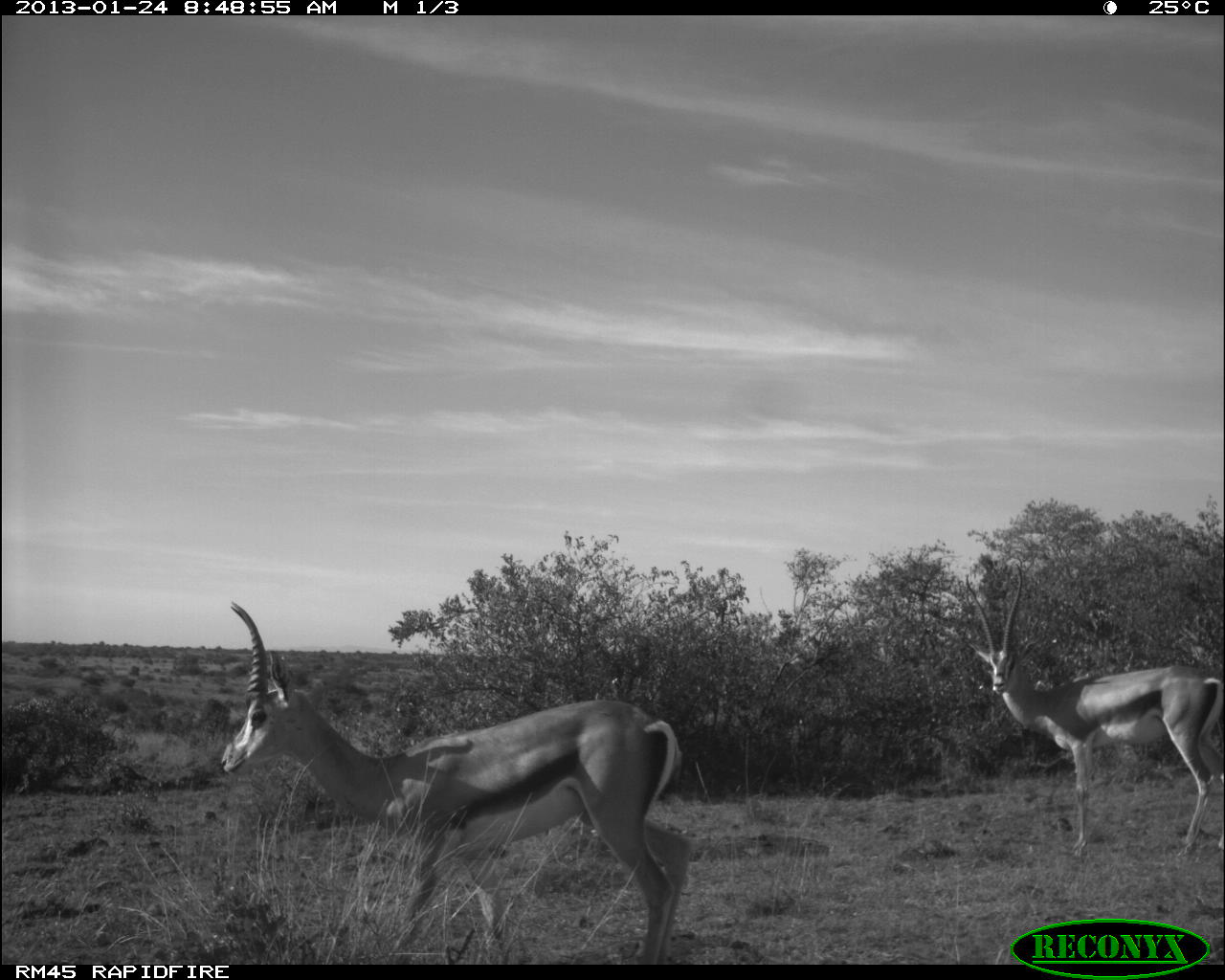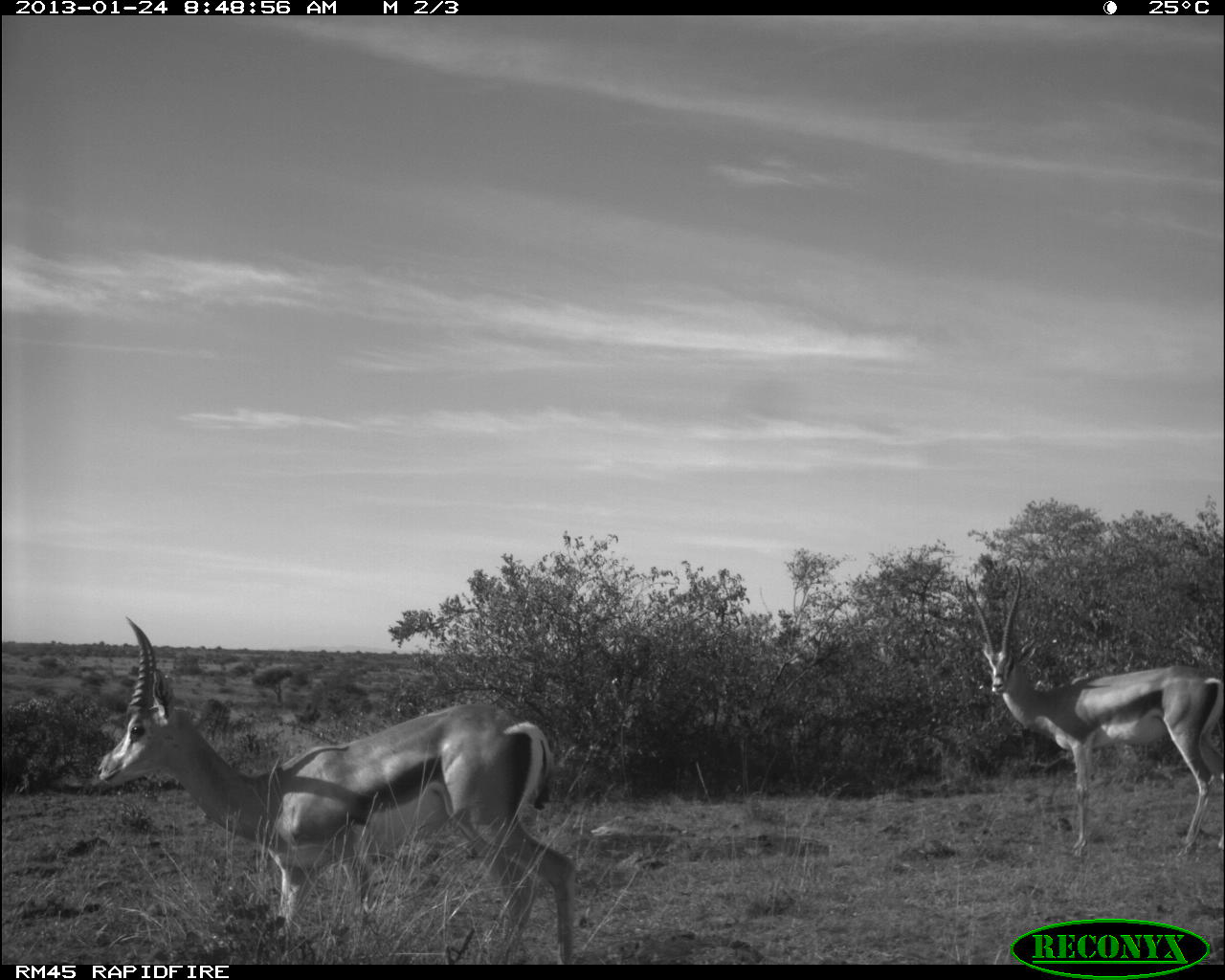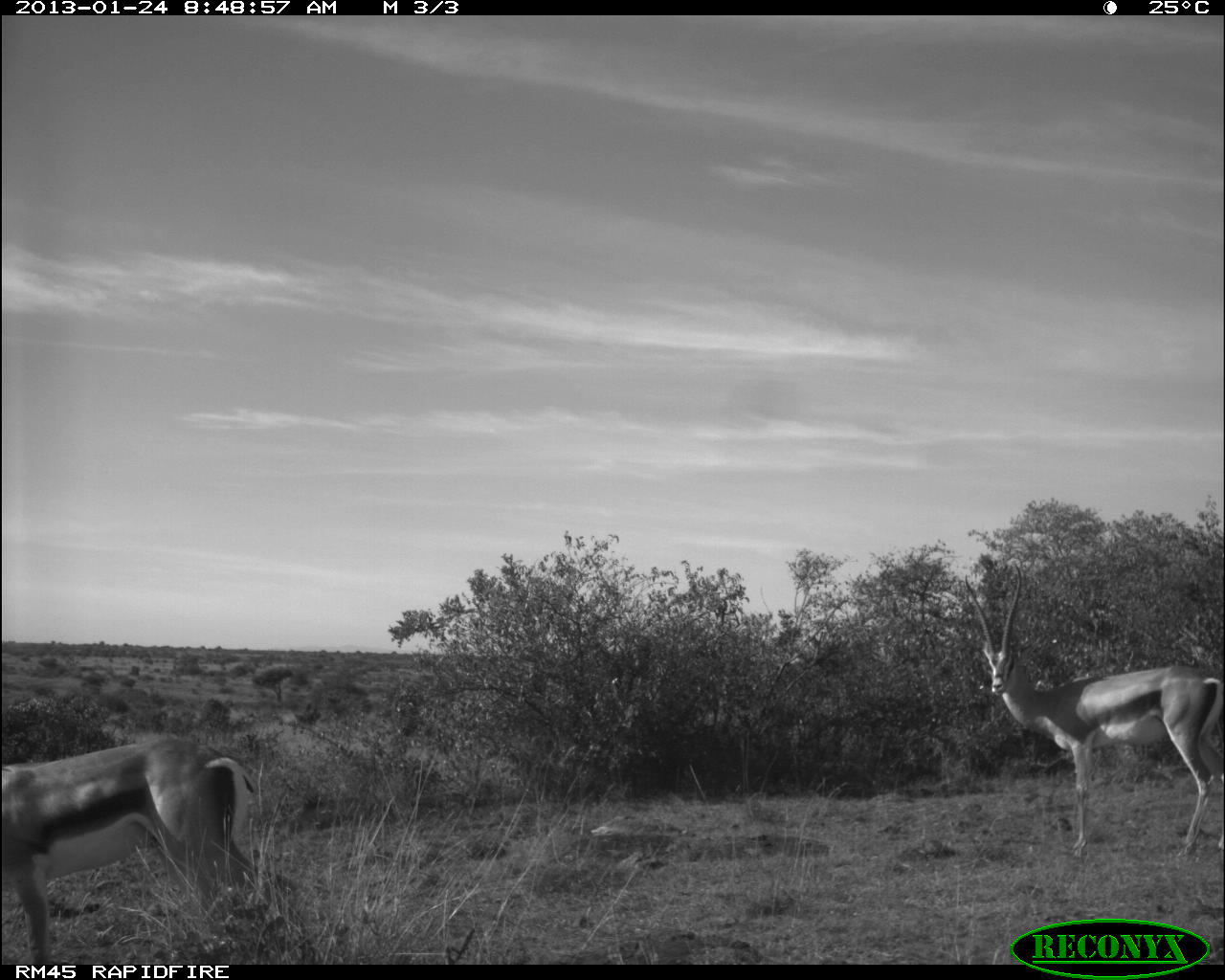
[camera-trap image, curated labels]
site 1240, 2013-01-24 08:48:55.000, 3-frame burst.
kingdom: Animalia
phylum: Chordata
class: Mammalia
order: Artiodactyla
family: Bovidae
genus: Nanger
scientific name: Nanger granti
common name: grant's gazelle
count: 2